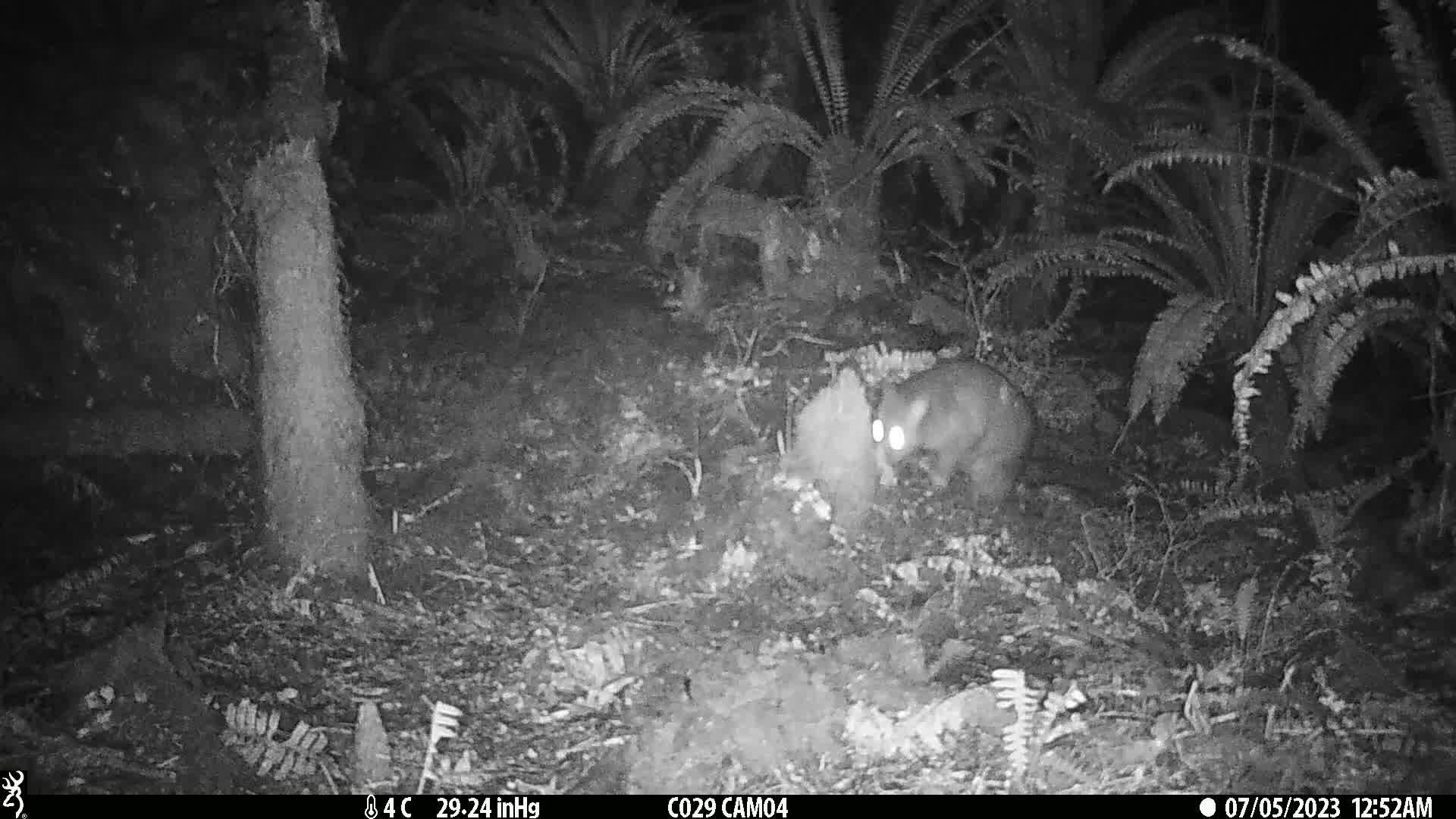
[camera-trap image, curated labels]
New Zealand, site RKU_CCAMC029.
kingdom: Animalia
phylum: Chordata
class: Mammalia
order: Diprotodontia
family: Phalangeridae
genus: Trichosurus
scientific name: Trichosurus vulpecula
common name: common brushtail possum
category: possum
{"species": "possum (common brushtail possum) (Trichosurus vulpecula)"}